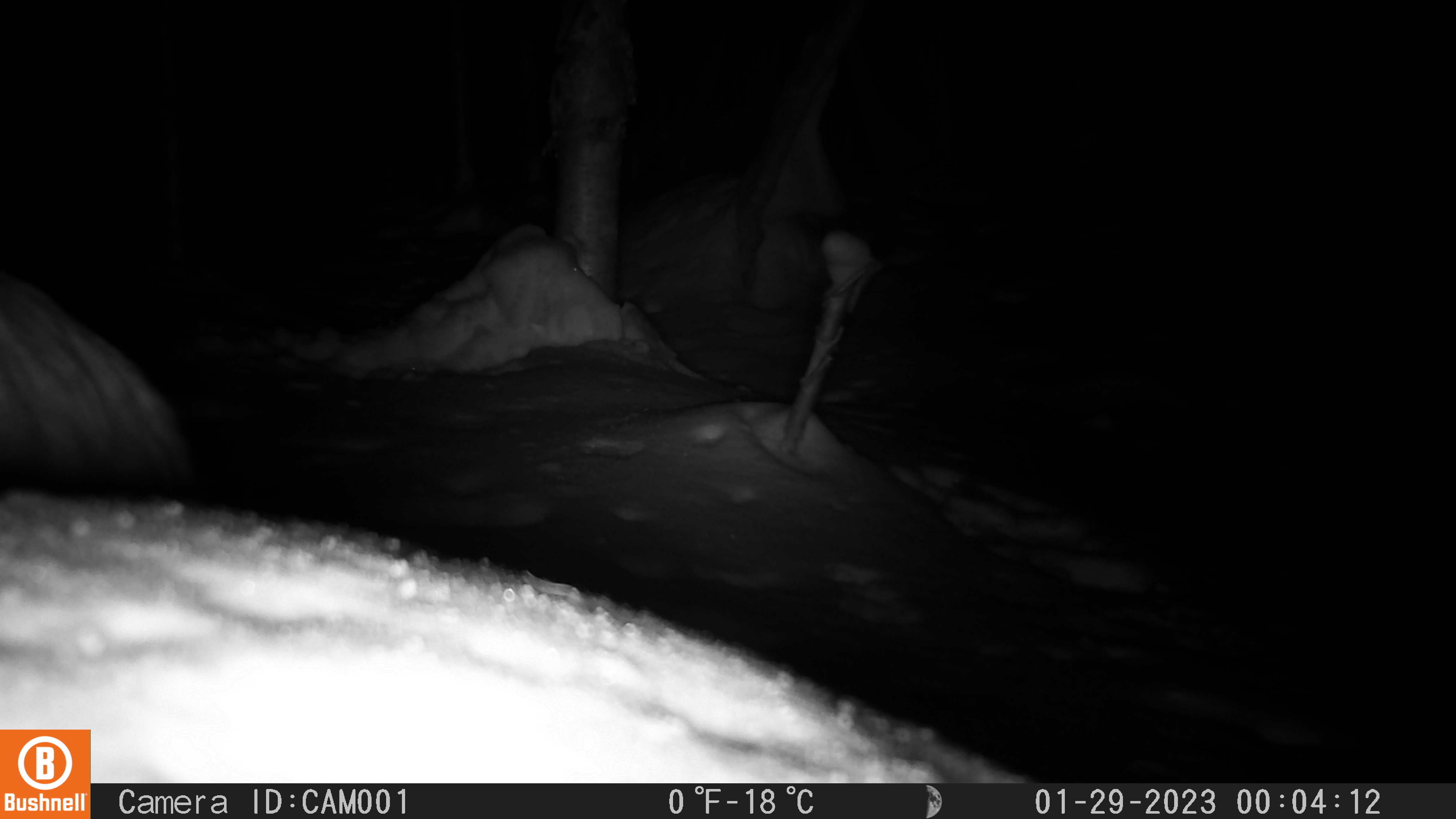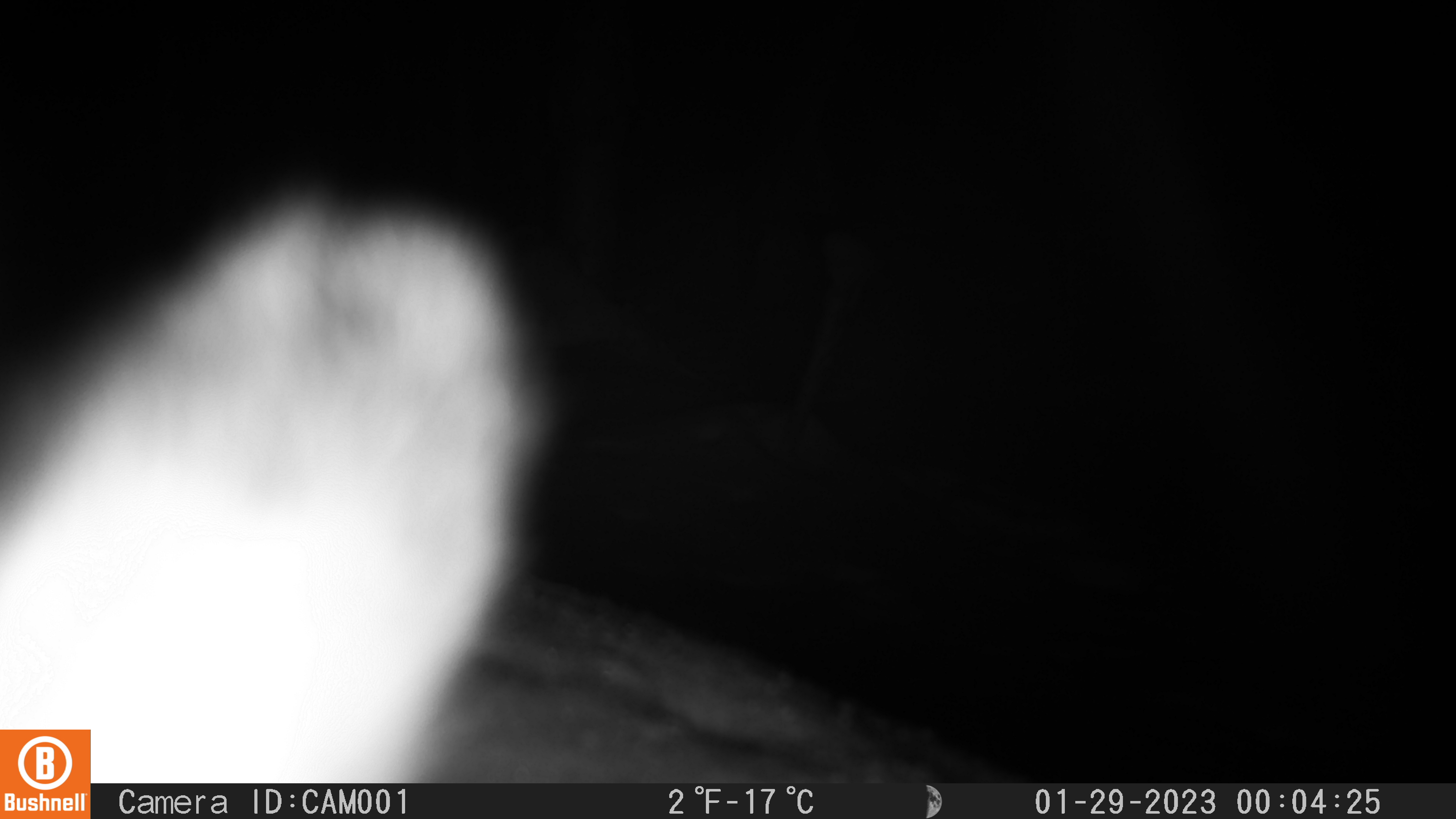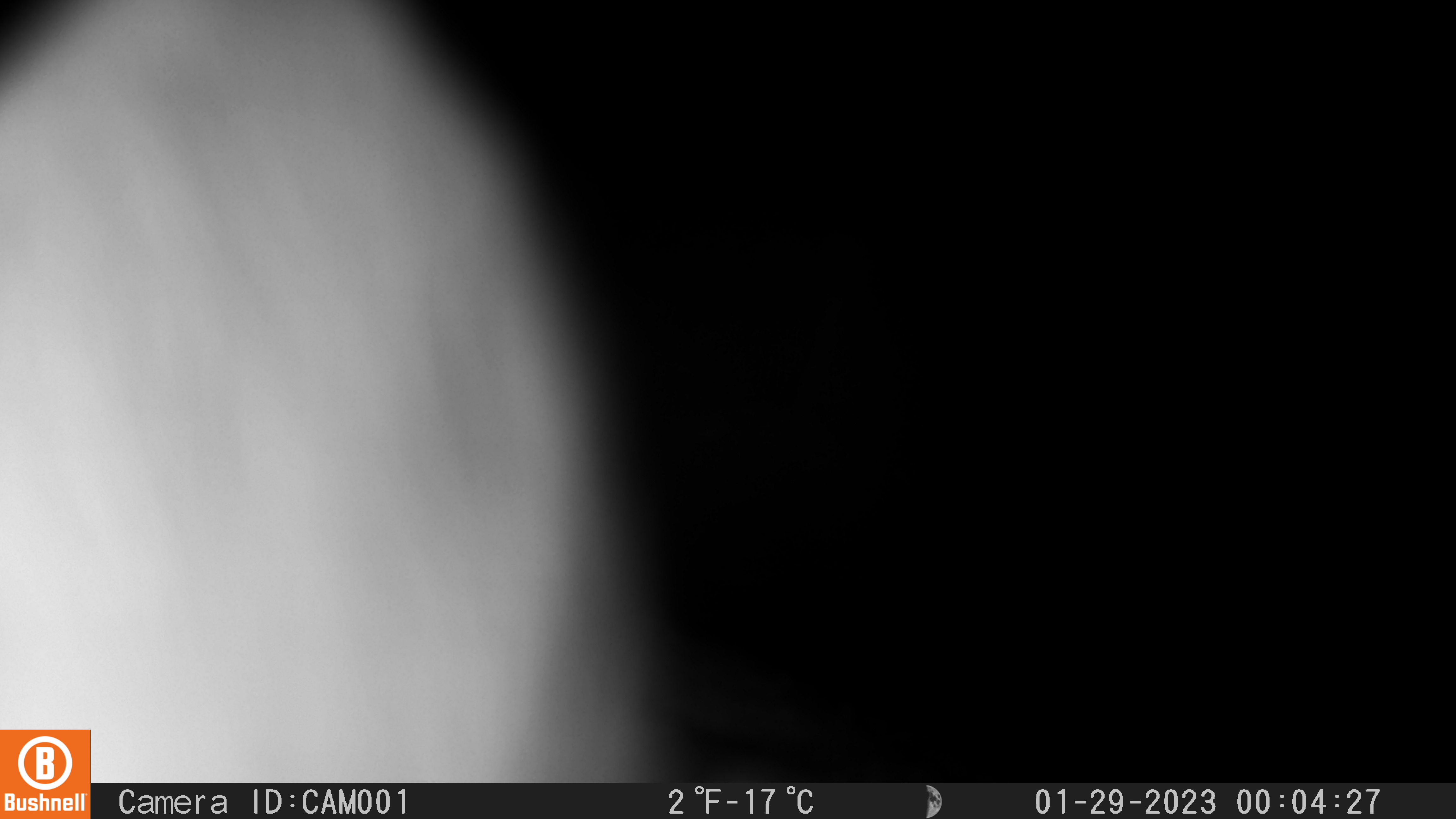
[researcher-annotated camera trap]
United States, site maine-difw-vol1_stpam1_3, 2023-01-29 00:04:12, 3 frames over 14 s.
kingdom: Animalia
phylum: Chordata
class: Mammalia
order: Lagomorpha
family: Leporidae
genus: Lepus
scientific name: Lepus americanus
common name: snowshoe hare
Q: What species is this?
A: Snowshoe hare (Lepus americanus).